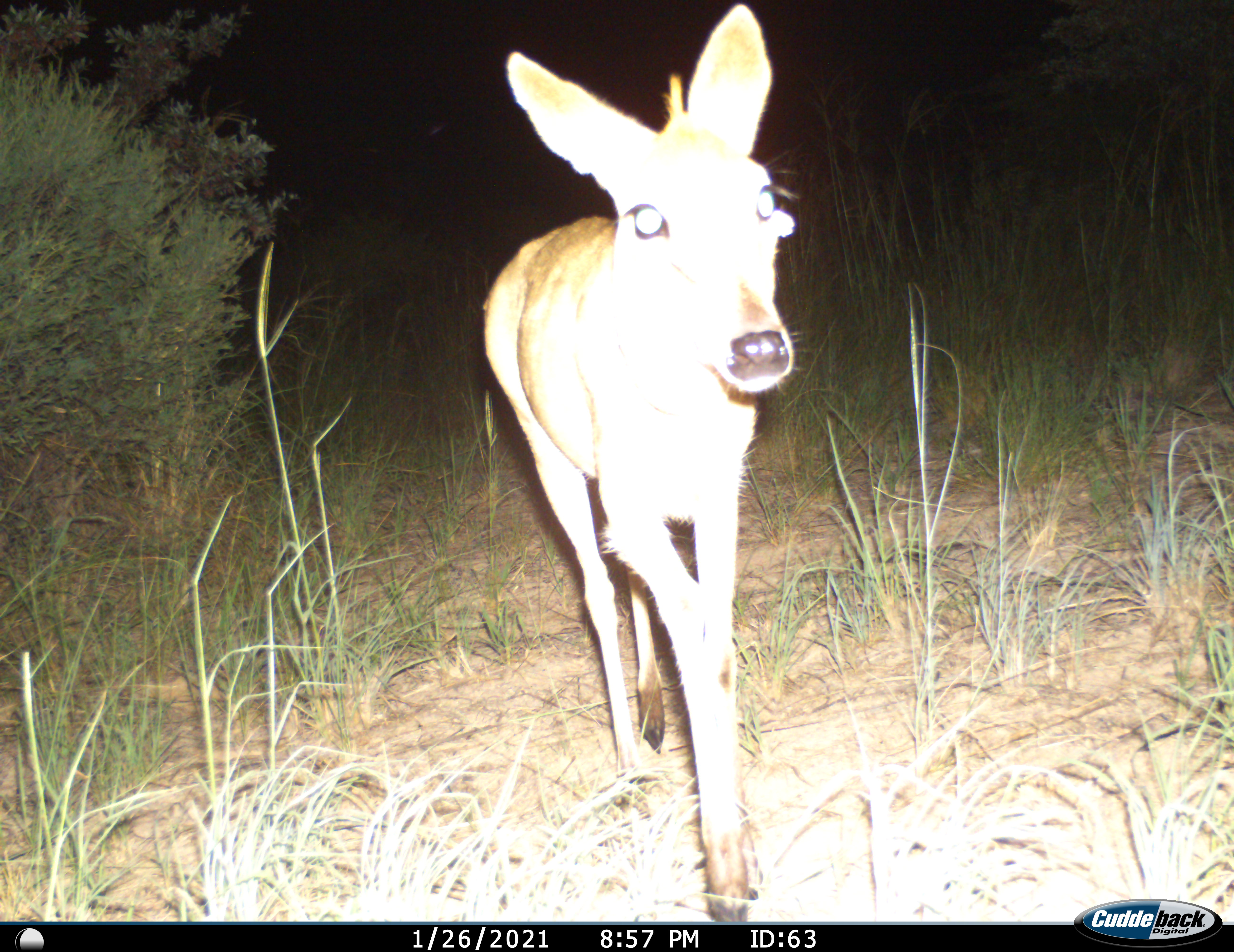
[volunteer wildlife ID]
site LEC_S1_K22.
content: unidentified animal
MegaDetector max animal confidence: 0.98